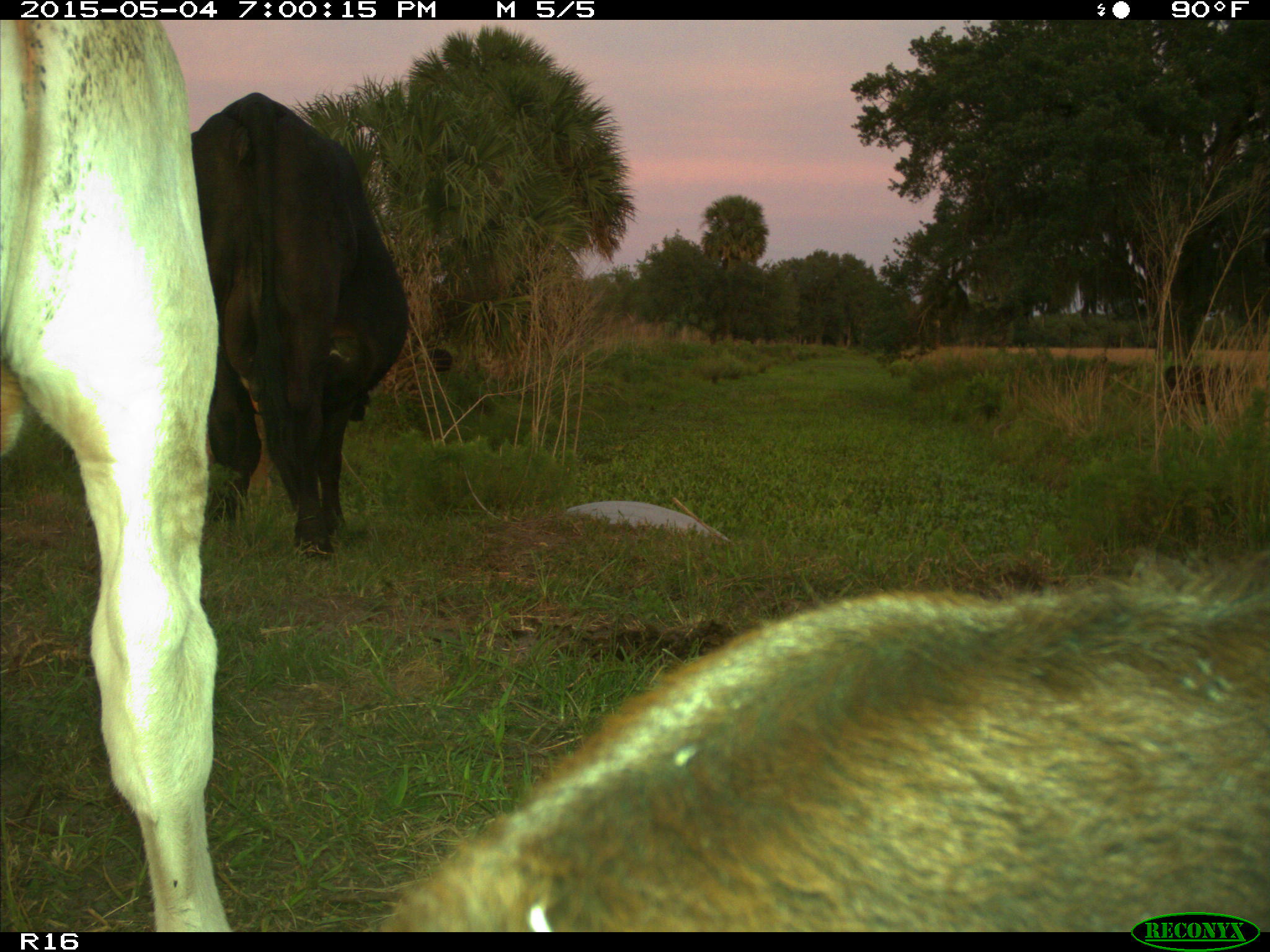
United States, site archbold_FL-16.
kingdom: Animalia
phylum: Chordata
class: Mammalia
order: Artiodactyla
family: Bovidae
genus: Bos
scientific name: Bos taurus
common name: domestic cow